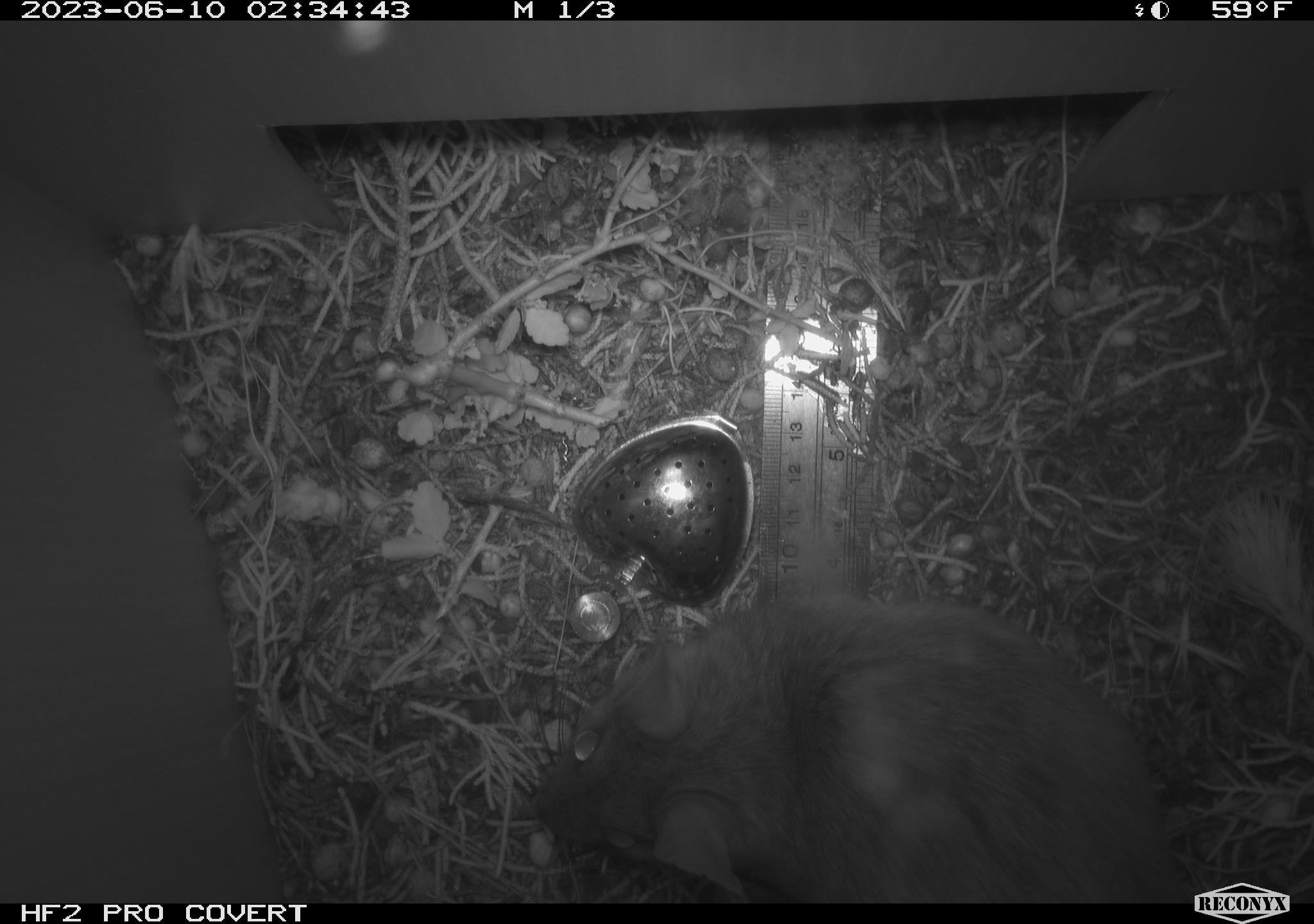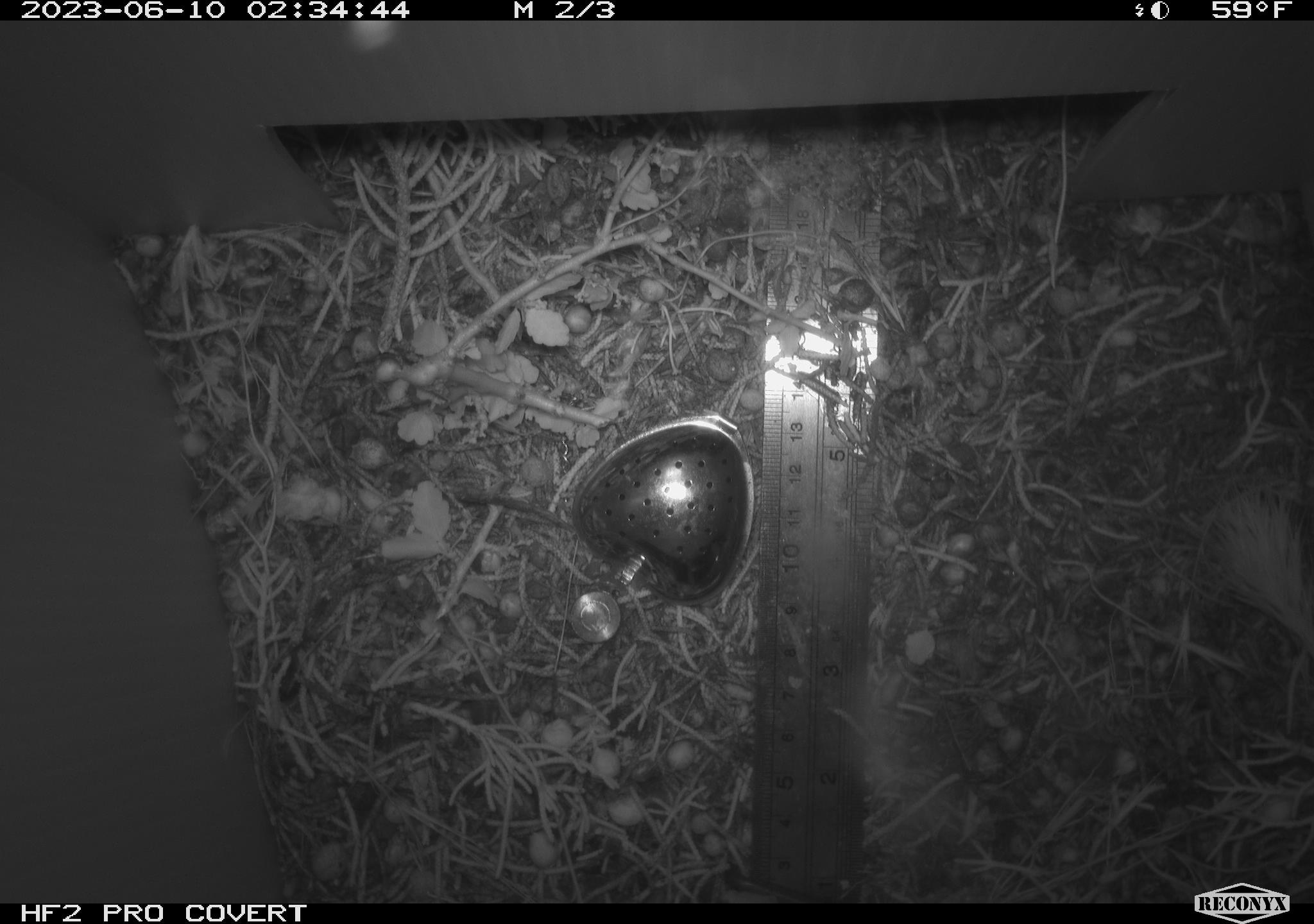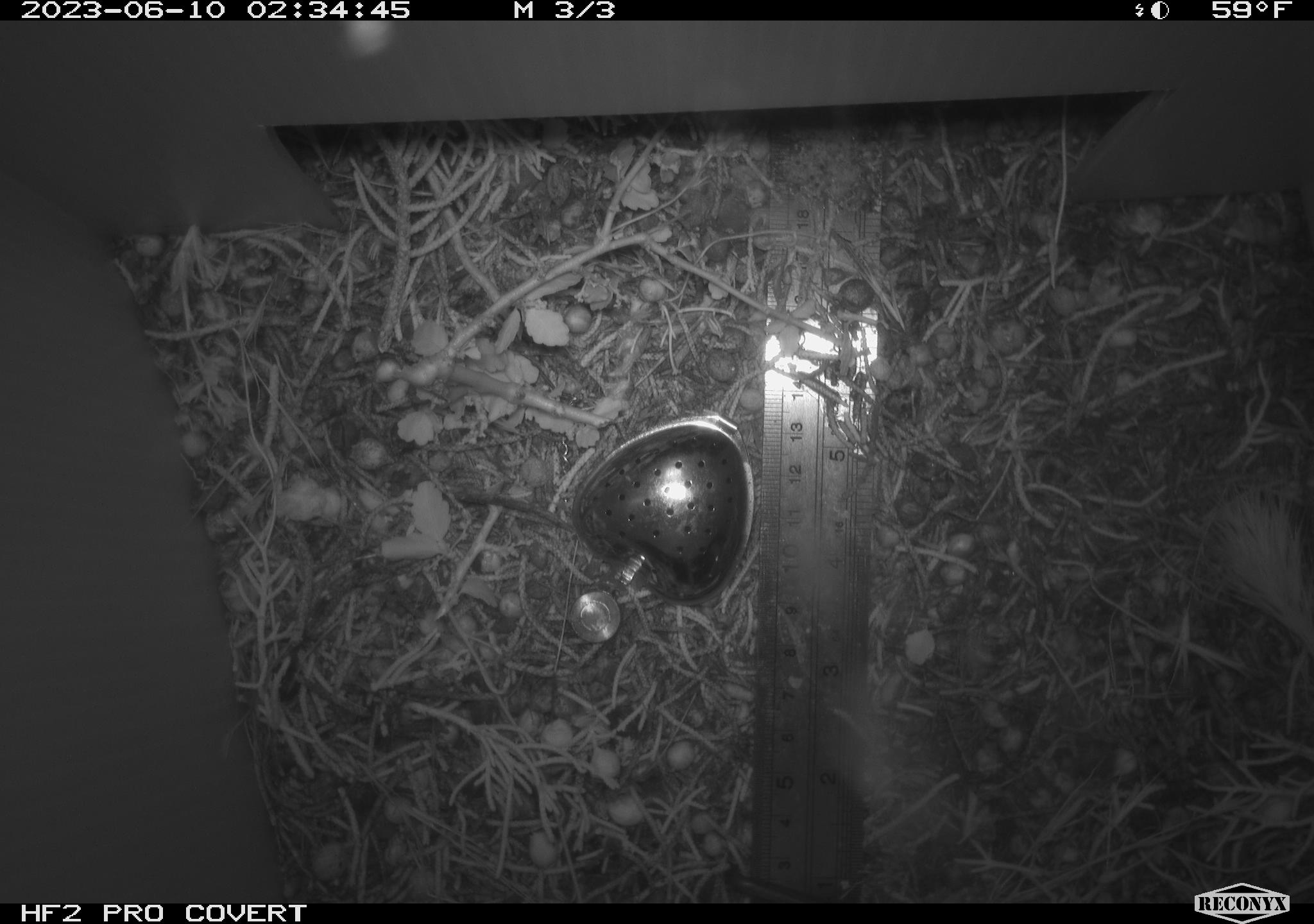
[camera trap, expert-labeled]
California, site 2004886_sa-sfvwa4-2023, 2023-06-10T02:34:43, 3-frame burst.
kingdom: Animalia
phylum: Chordata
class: Mammalia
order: Rodentia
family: Cricetidae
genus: Neotoma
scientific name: Neotoma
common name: pack rat or woodrat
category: neotoma species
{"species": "neotoma species (pack rat or woodrat) (Neotoma)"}